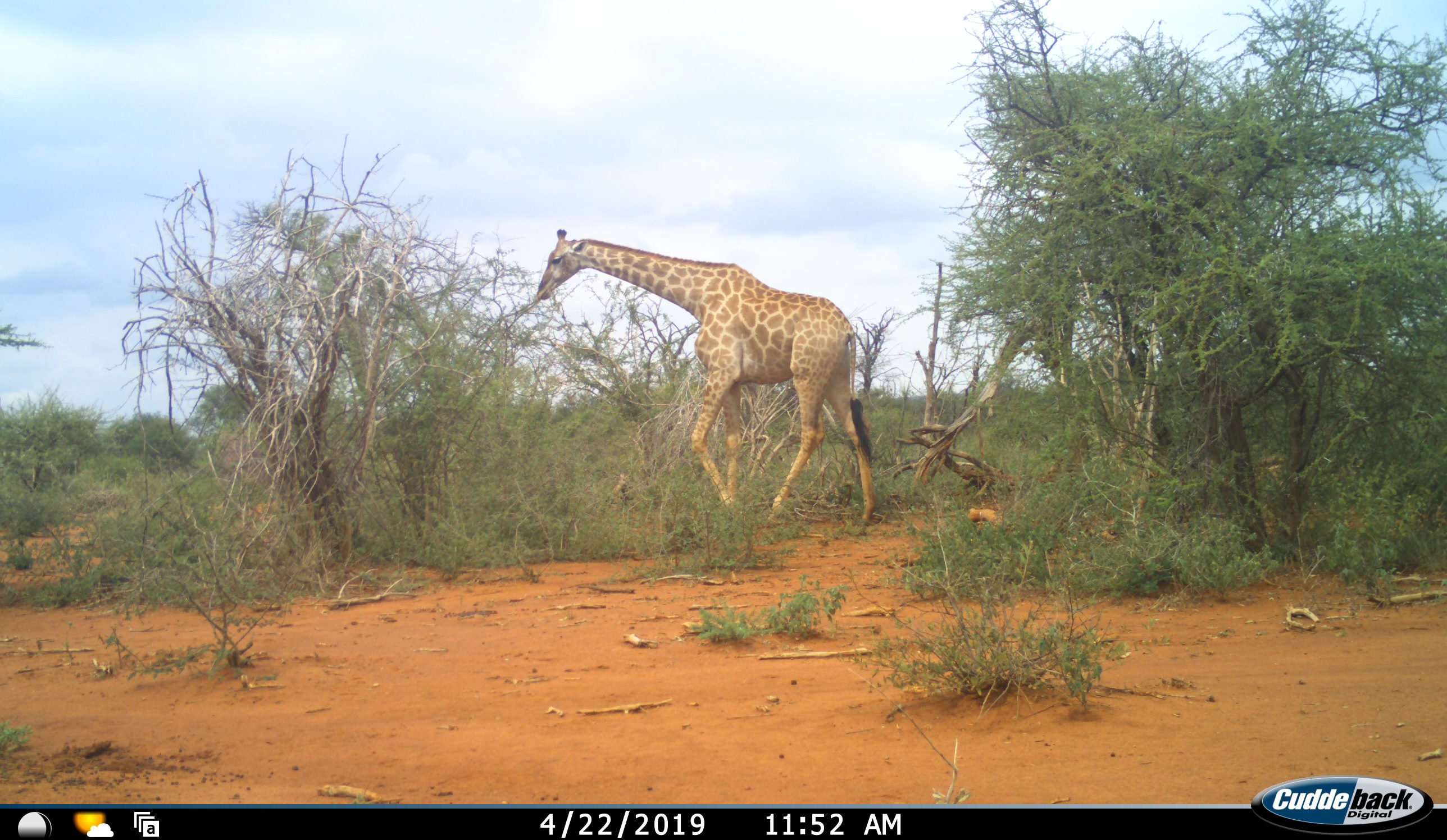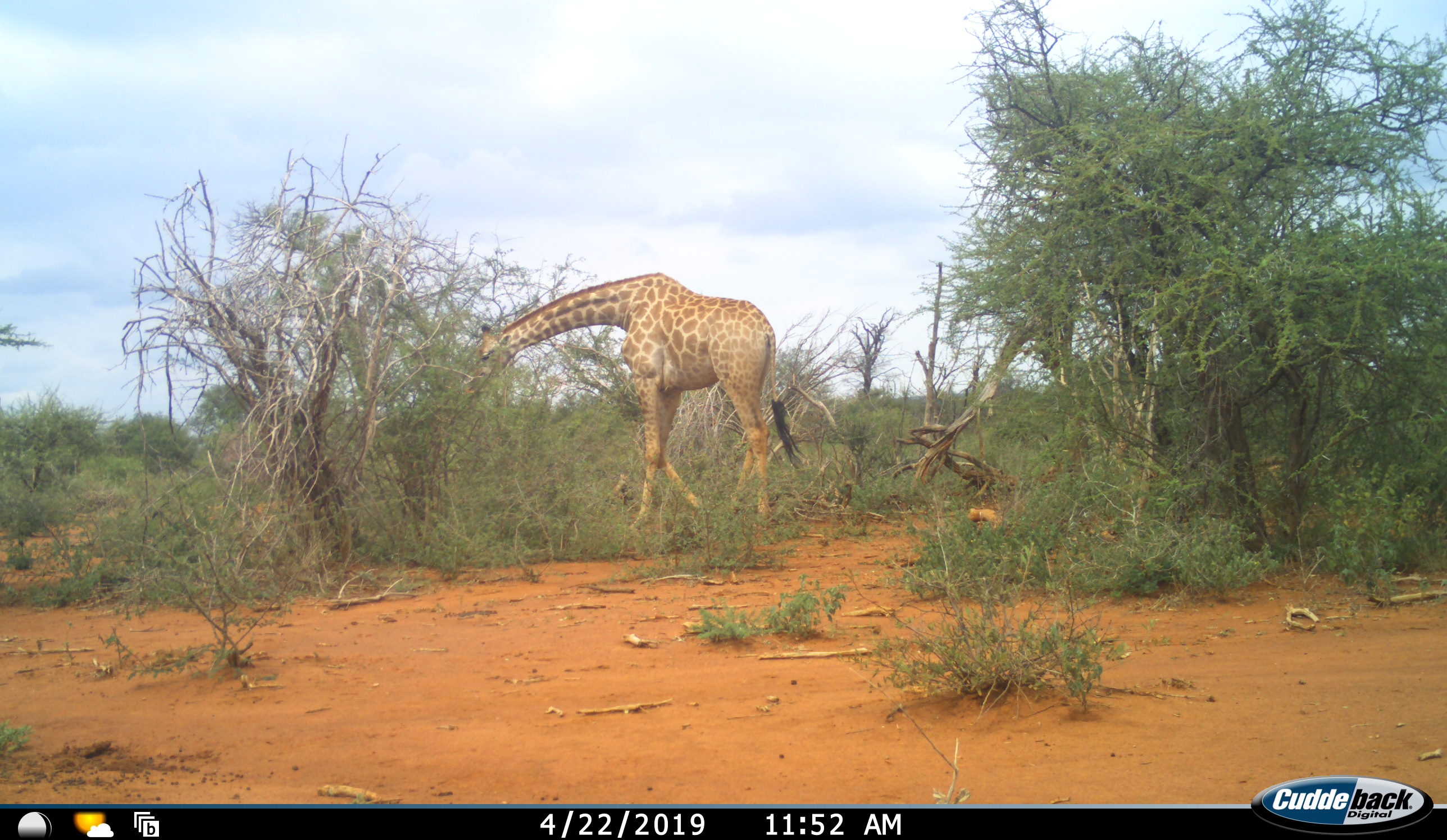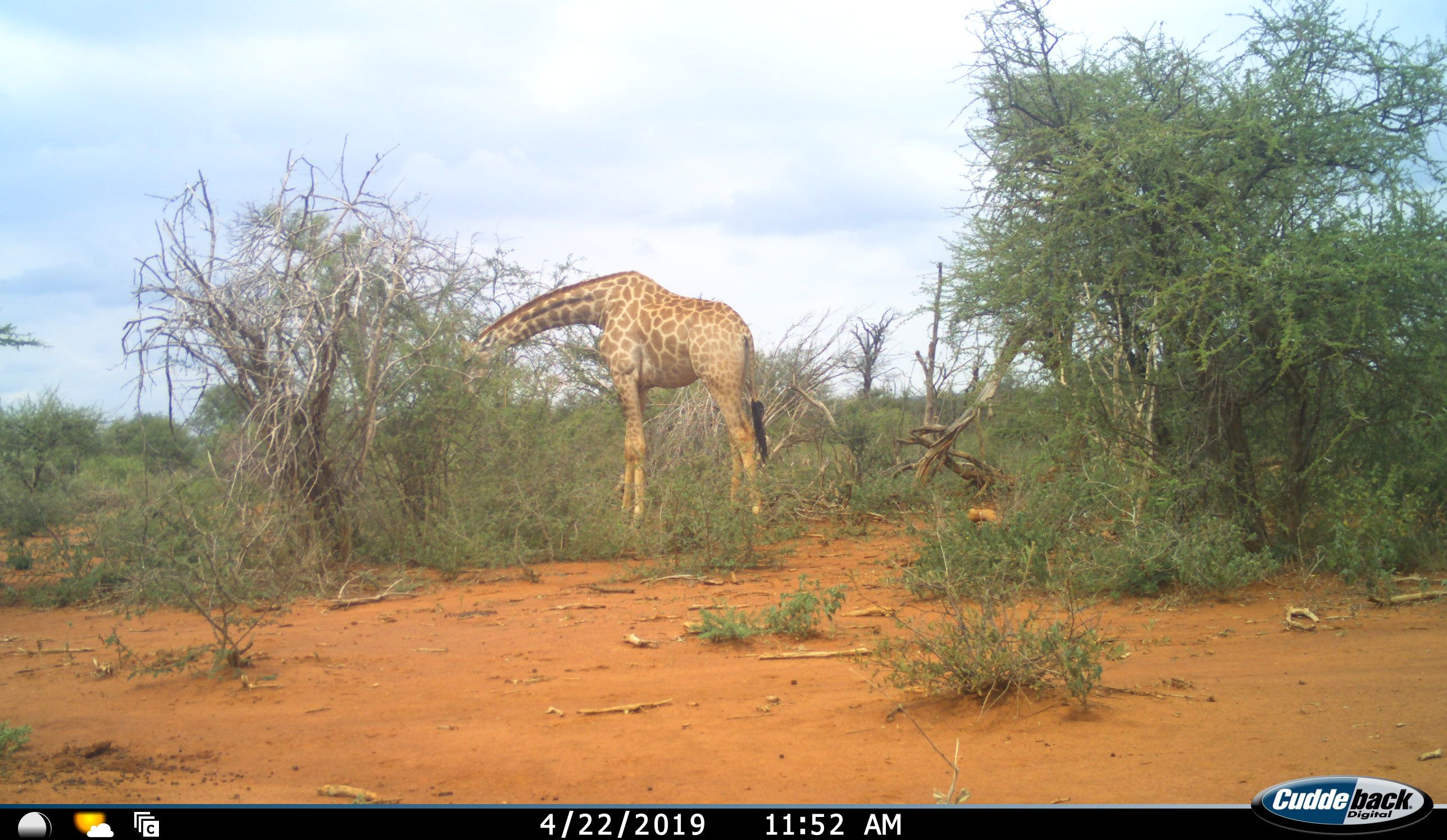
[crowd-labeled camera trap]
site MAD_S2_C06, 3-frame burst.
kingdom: Animalia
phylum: Chordata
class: Mammalia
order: Artiodactyla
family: Giraffidae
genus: Giraffa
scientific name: Giraffa camelopardalis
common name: giraffe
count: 1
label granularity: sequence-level